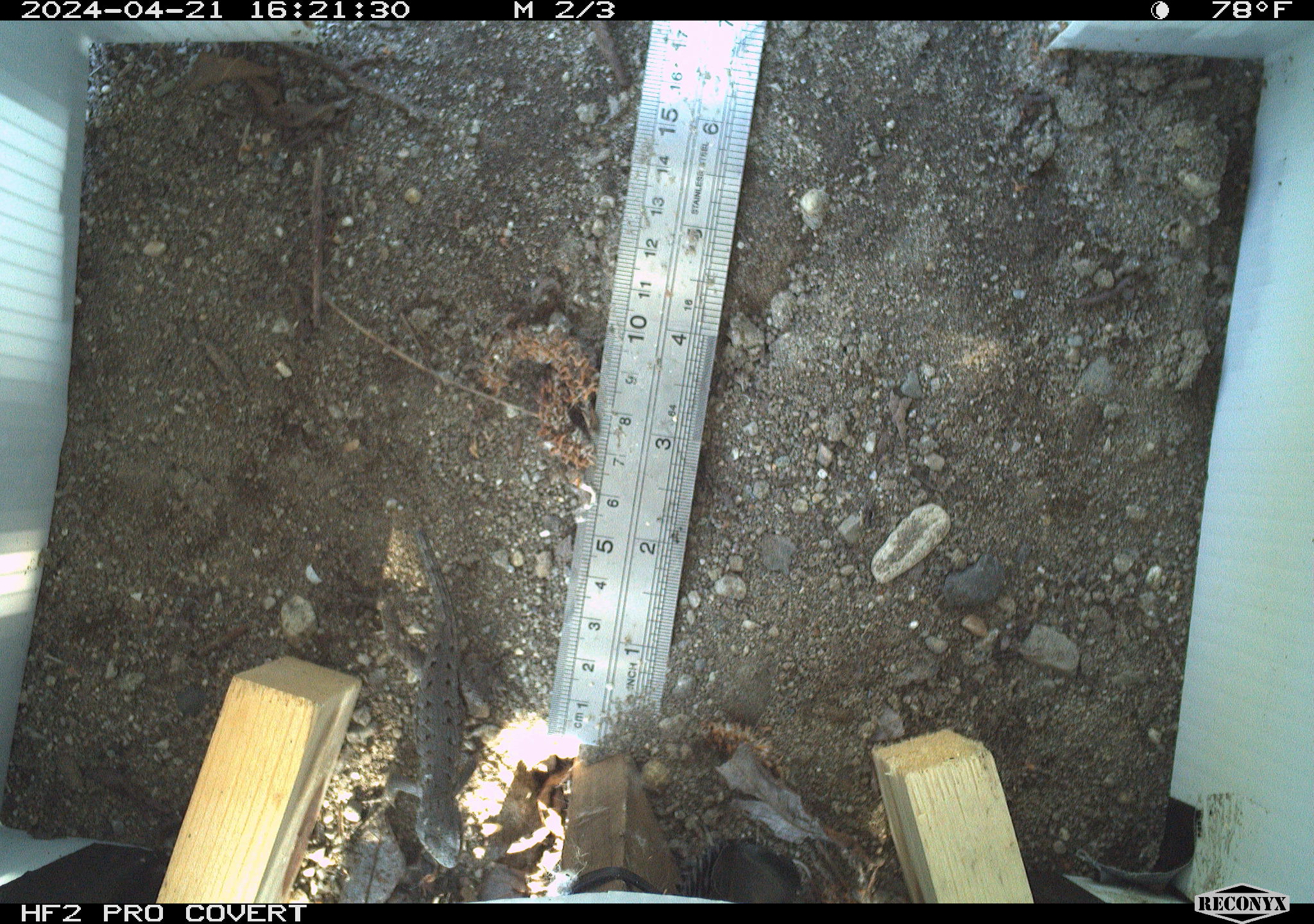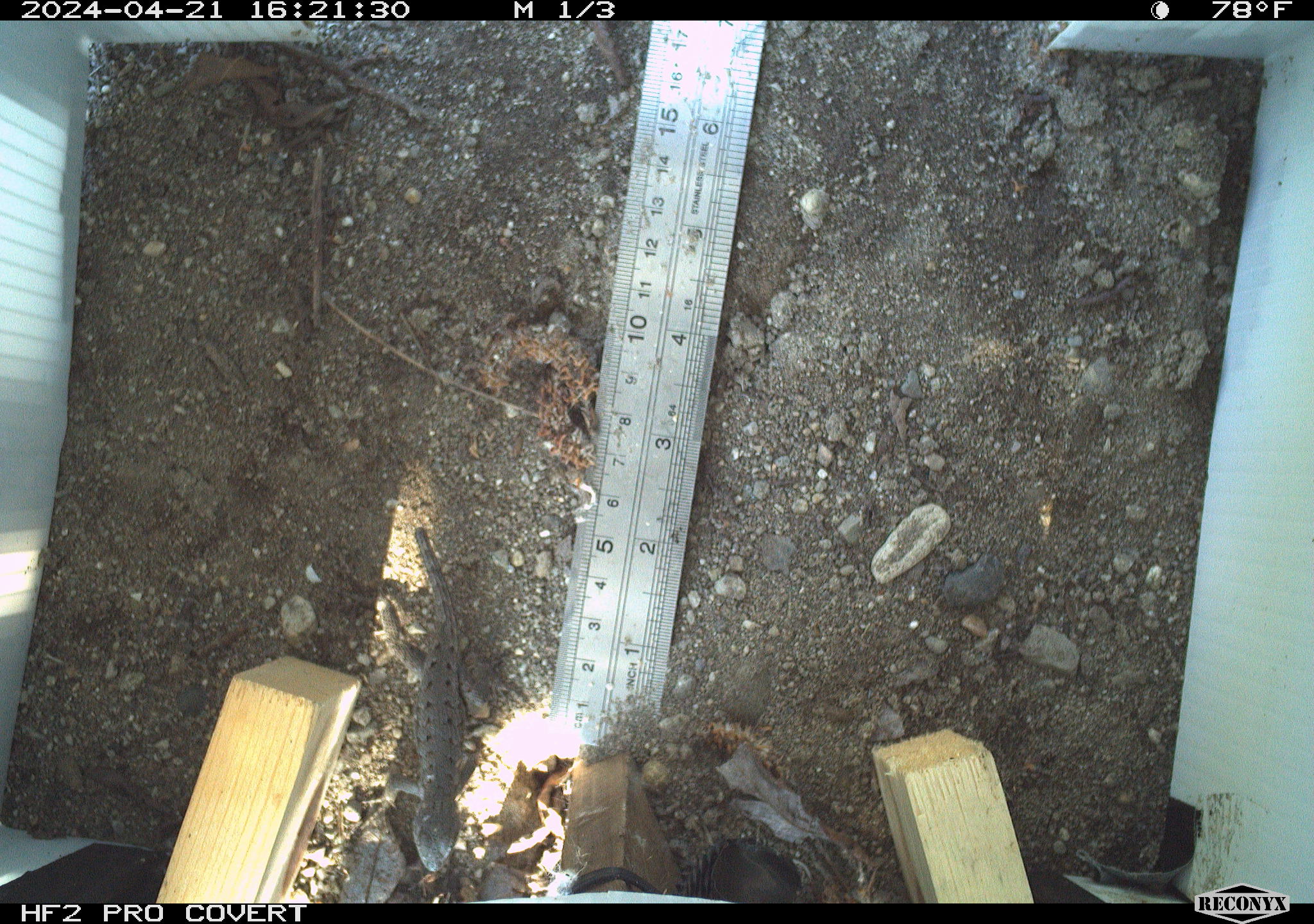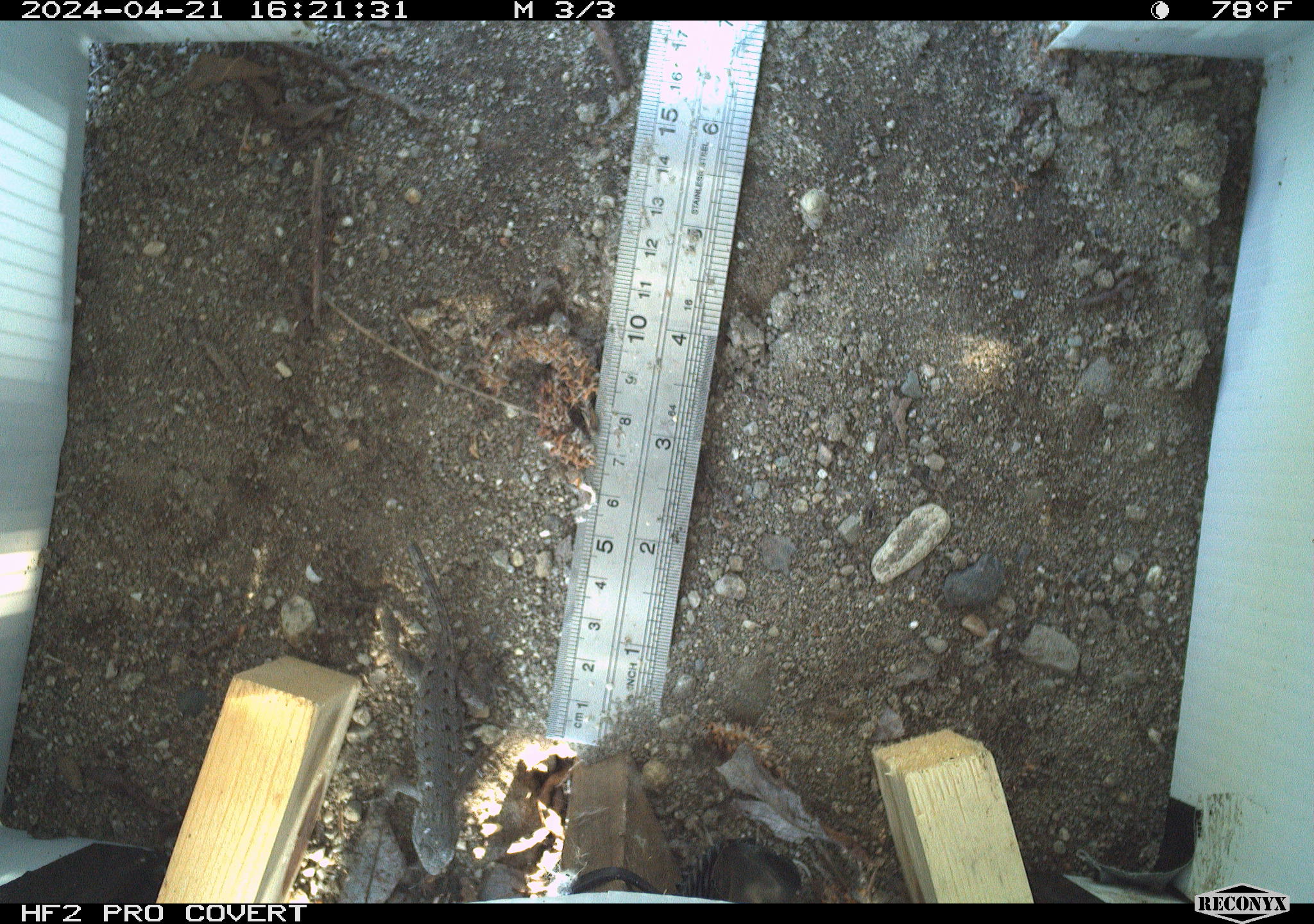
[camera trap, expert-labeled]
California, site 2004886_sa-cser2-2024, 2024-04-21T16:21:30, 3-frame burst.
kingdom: Animalia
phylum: Chordata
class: Reptilia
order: Squamata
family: Phrynosomatidae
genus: Sceloporus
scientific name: Sceloporus occidentalis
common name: western fence lizard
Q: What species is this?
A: Western fence lizard (Sceloporus occidentalis).